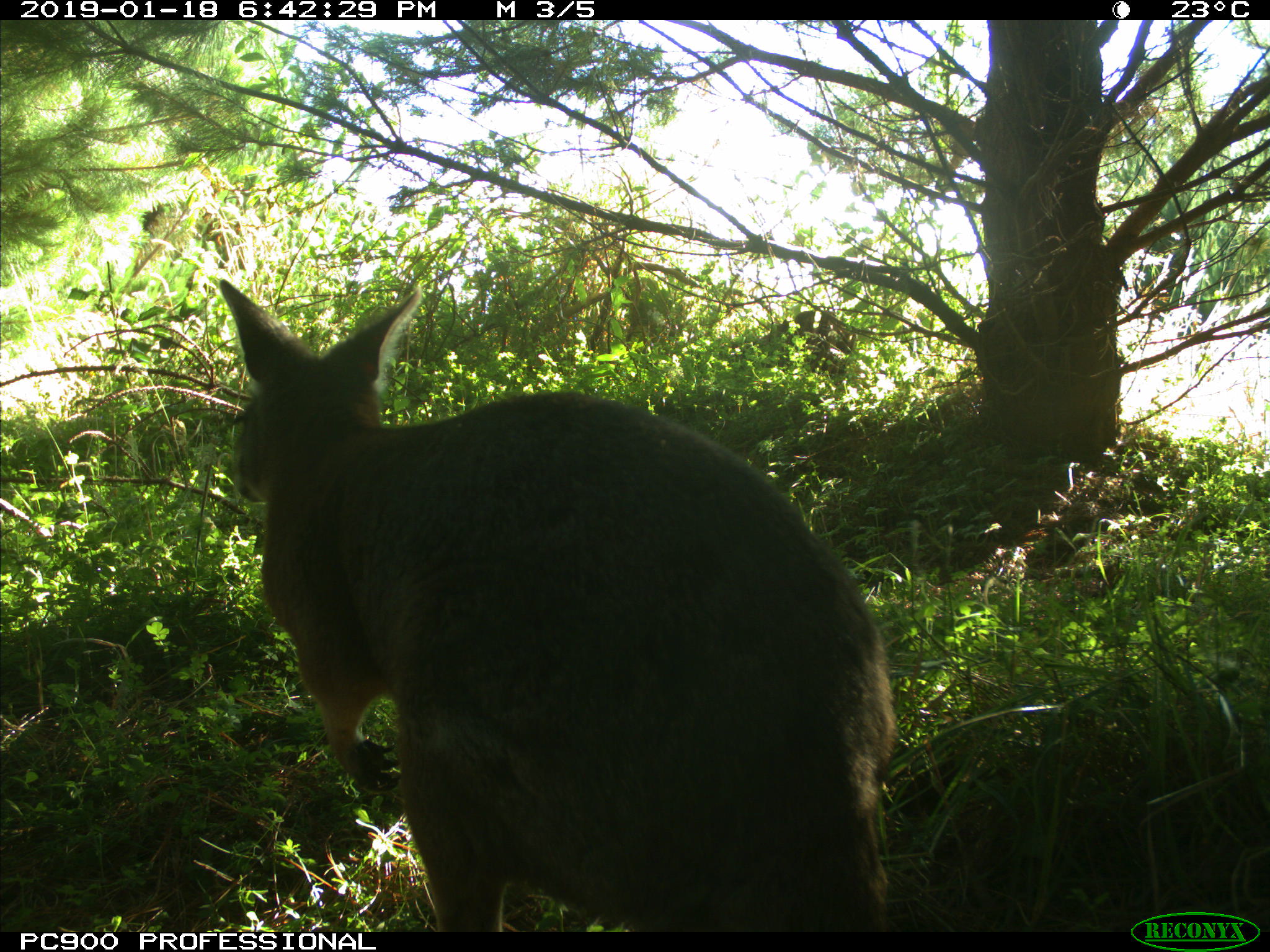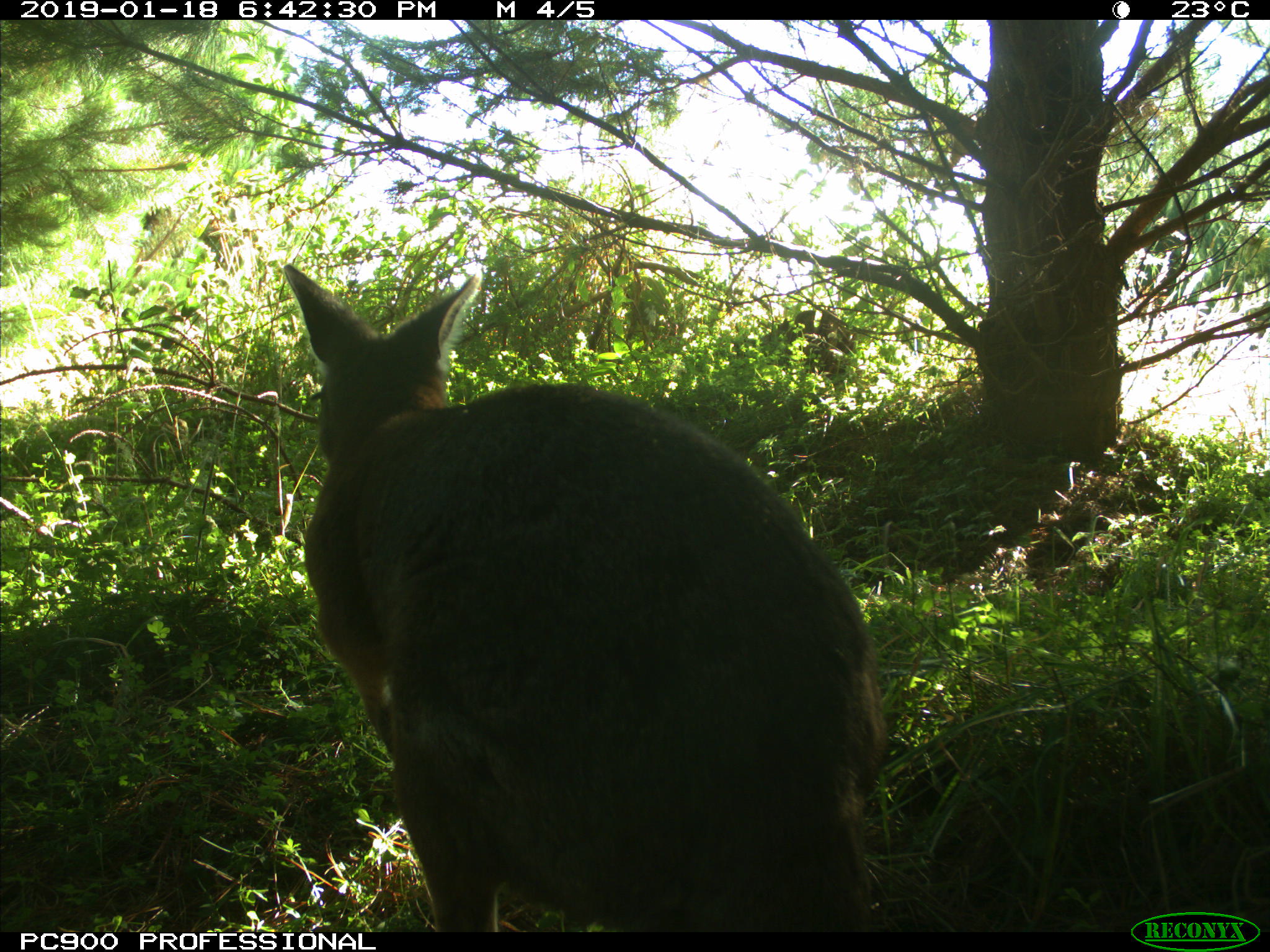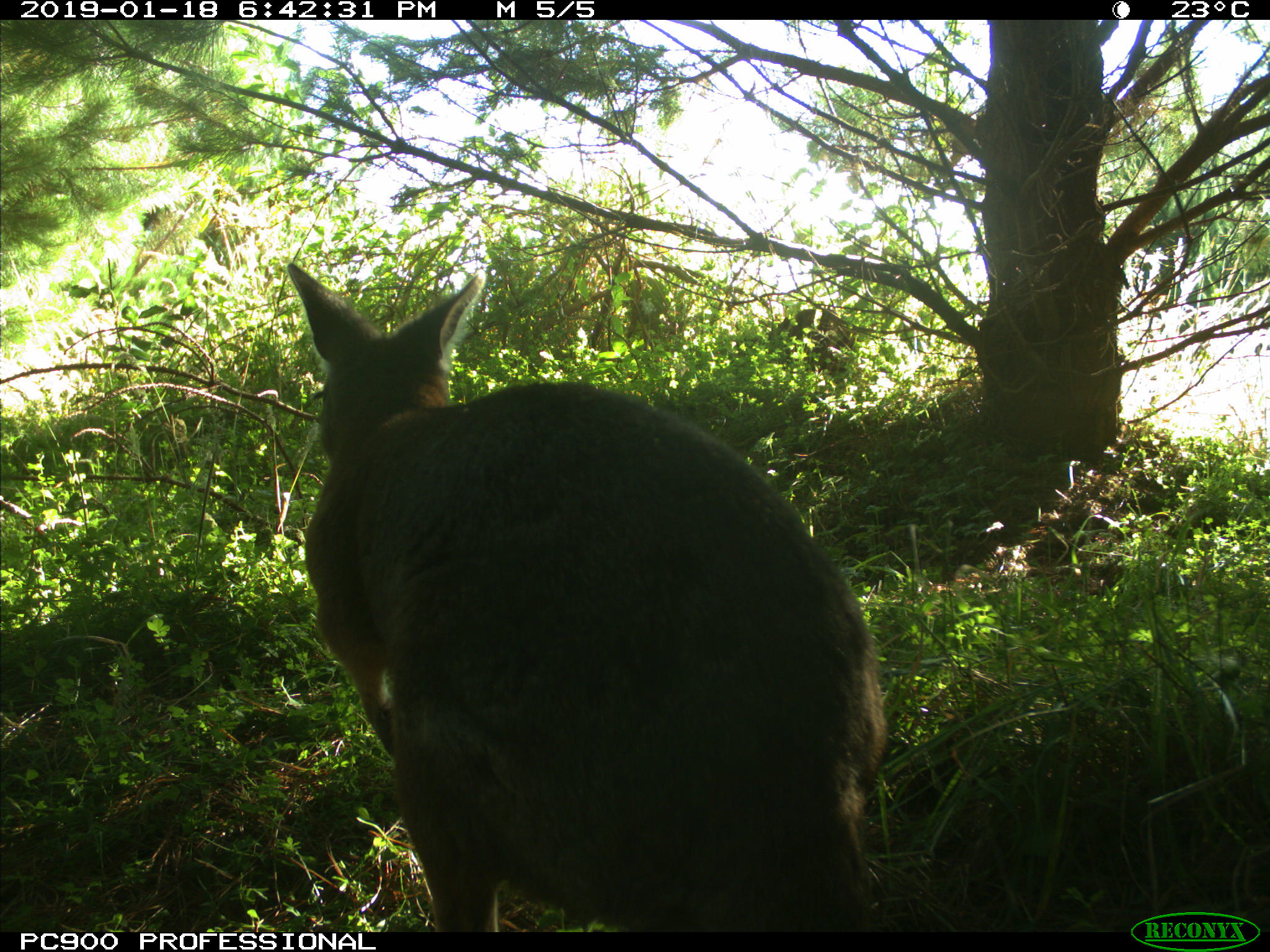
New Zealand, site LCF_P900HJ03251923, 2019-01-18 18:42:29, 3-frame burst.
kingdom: Animalia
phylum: Chordata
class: Mammalia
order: Diprotodontia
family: Macropodidae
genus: Notamacropus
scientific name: Notamacropus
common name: wallaby